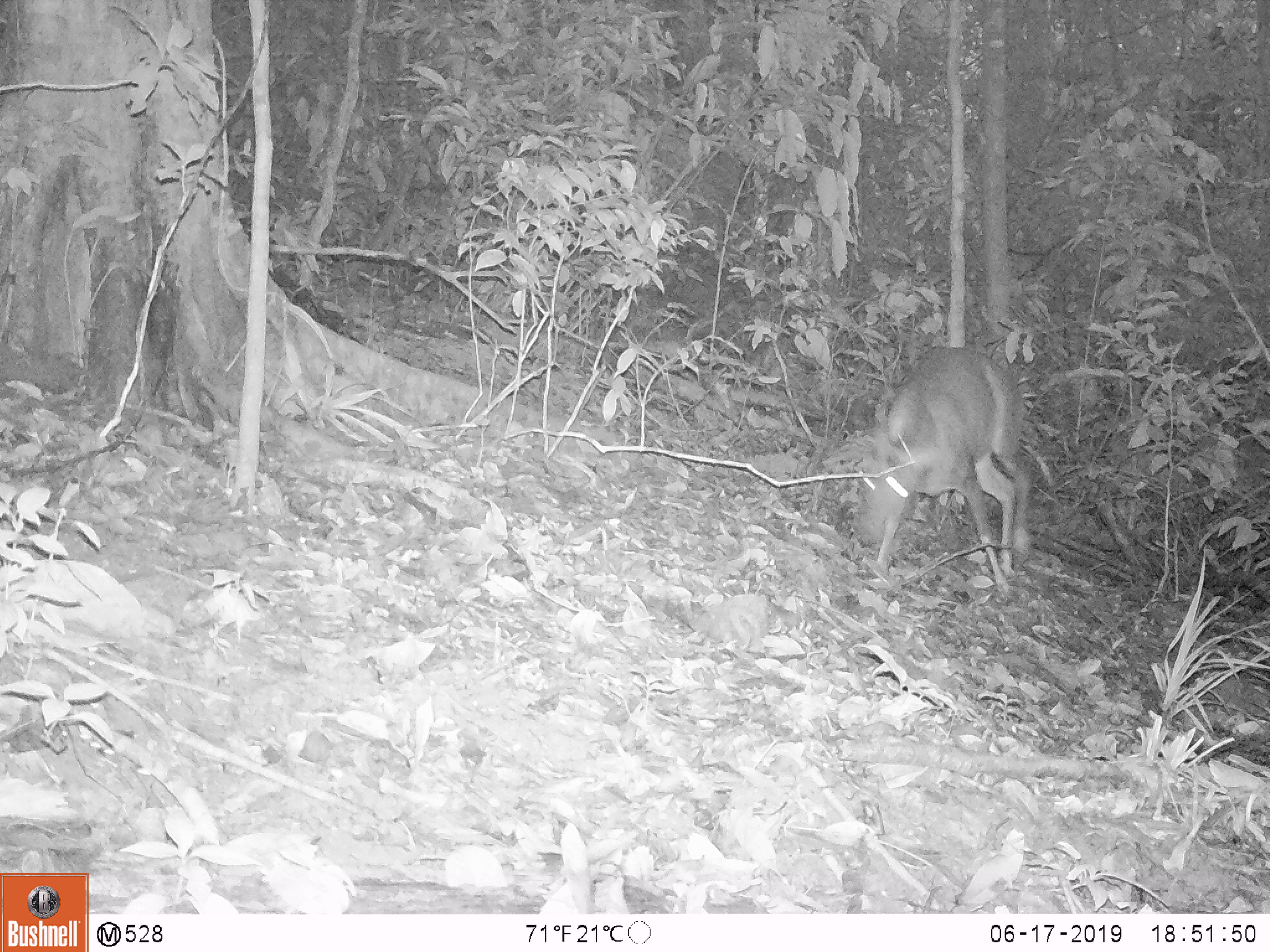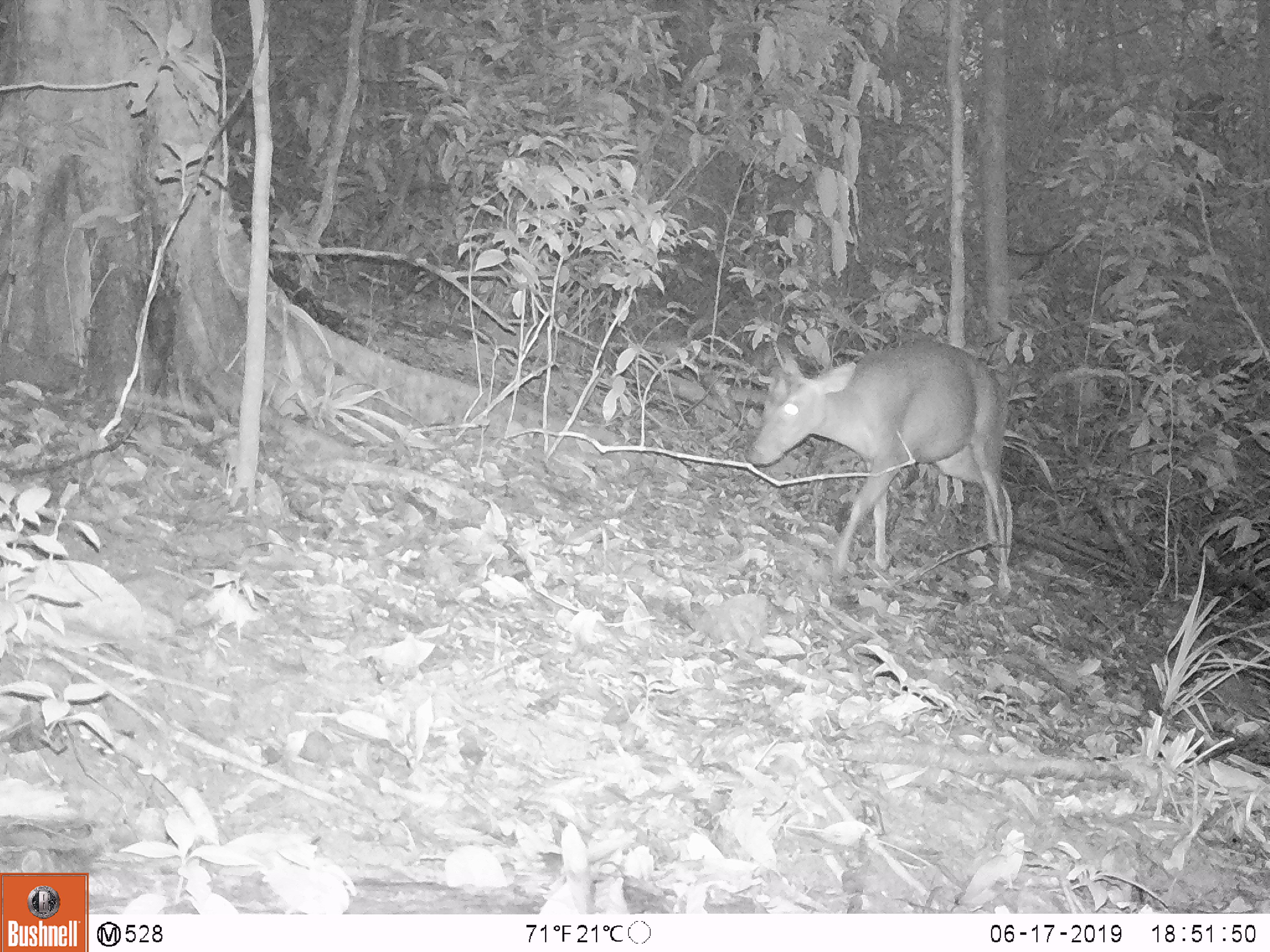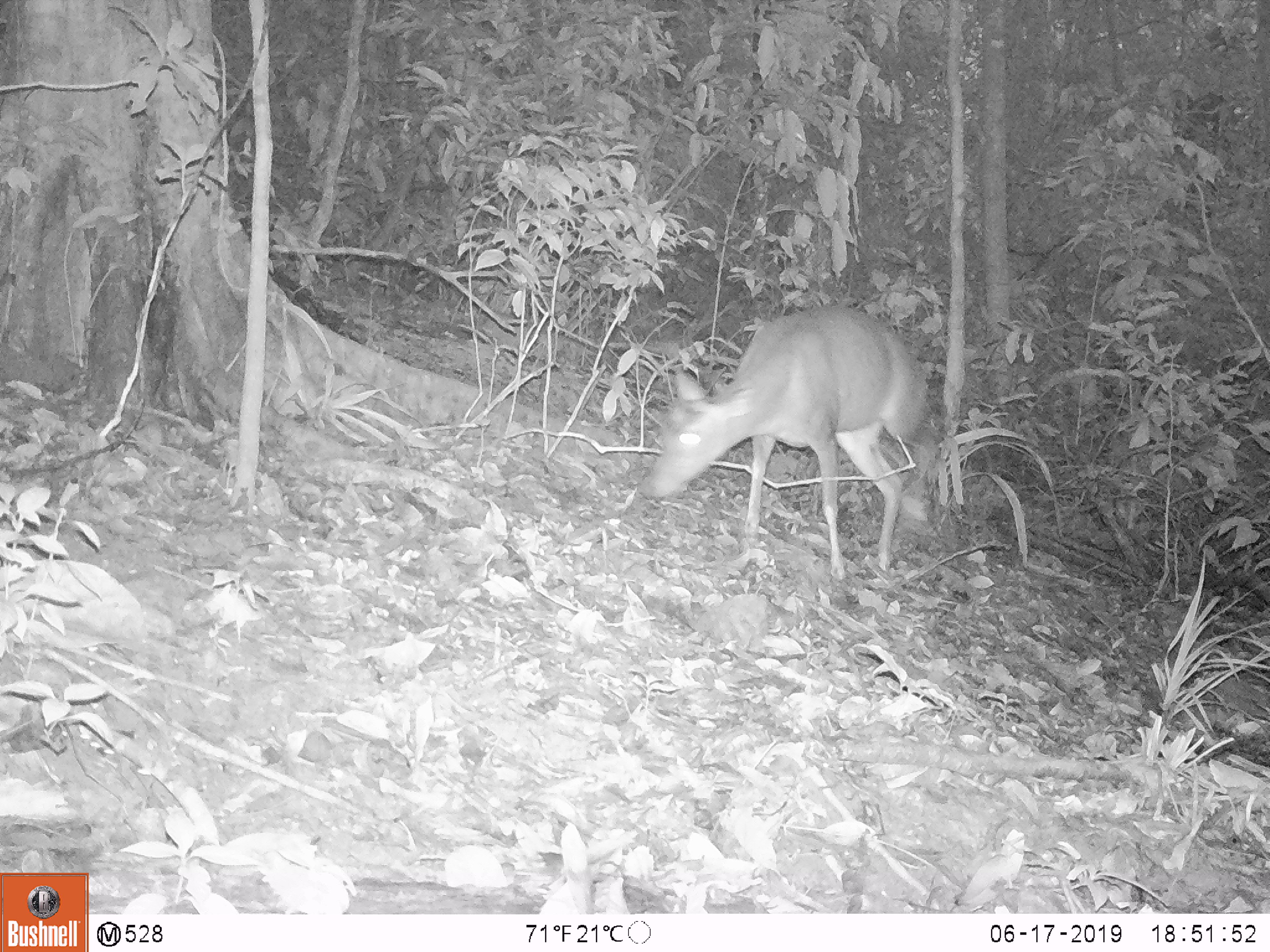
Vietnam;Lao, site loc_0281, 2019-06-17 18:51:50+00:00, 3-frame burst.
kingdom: Animalia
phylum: Chordata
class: Mammalia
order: Artiodactyla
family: Cervidae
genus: Muntiacus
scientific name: Muntiacus rooseveltorum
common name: roosevelt's muntjac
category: roosevelts muntjac group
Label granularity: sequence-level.